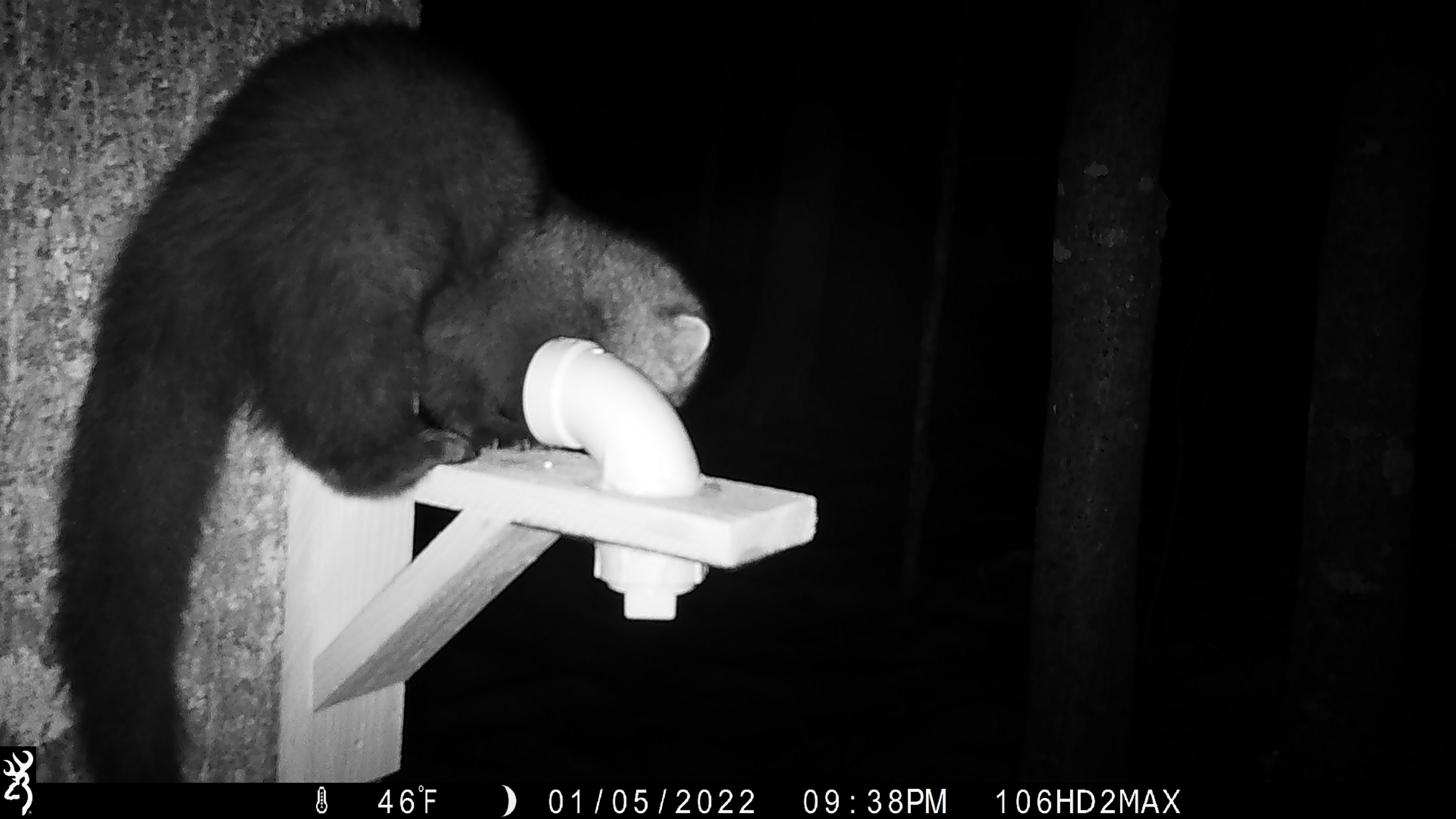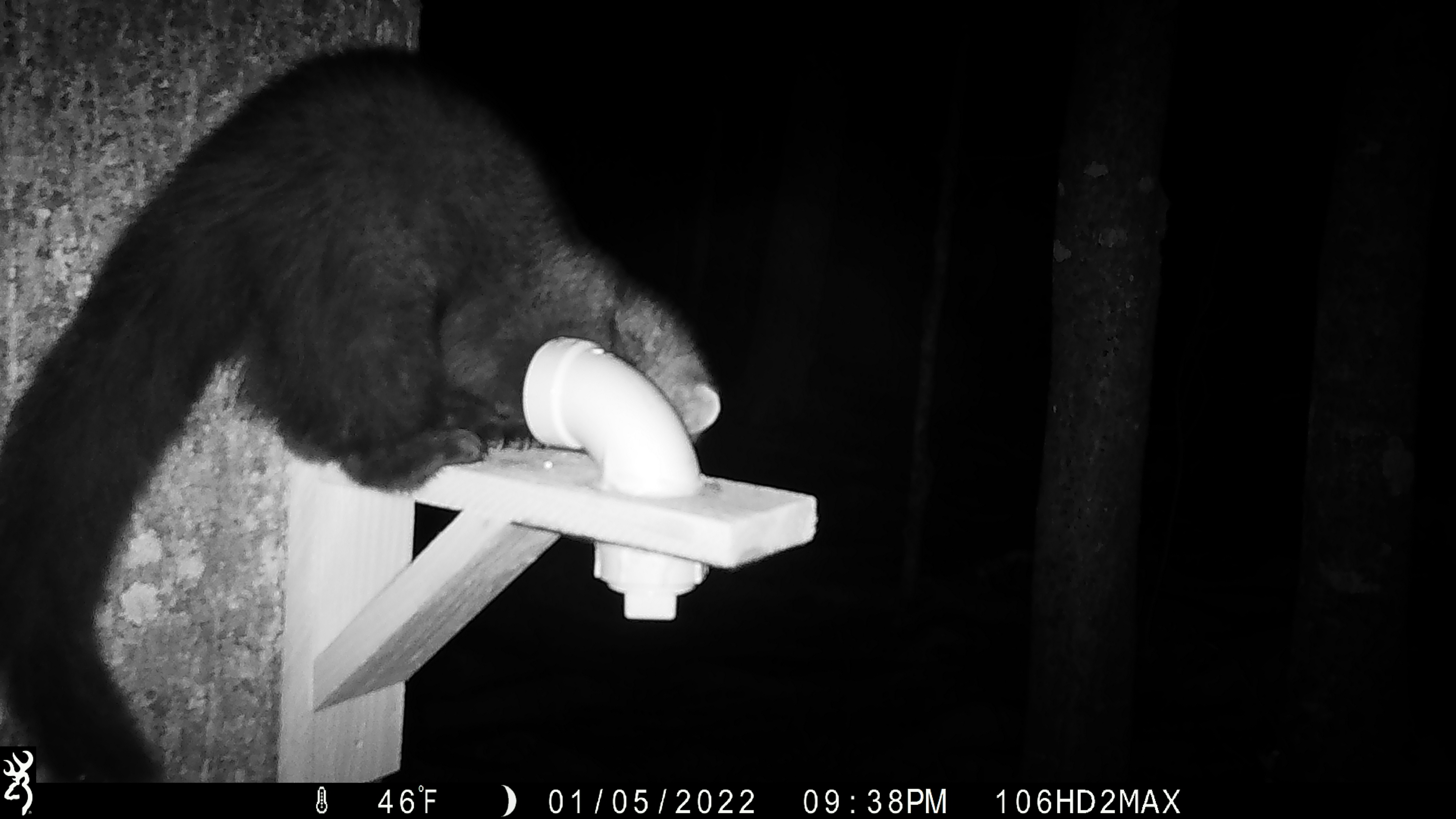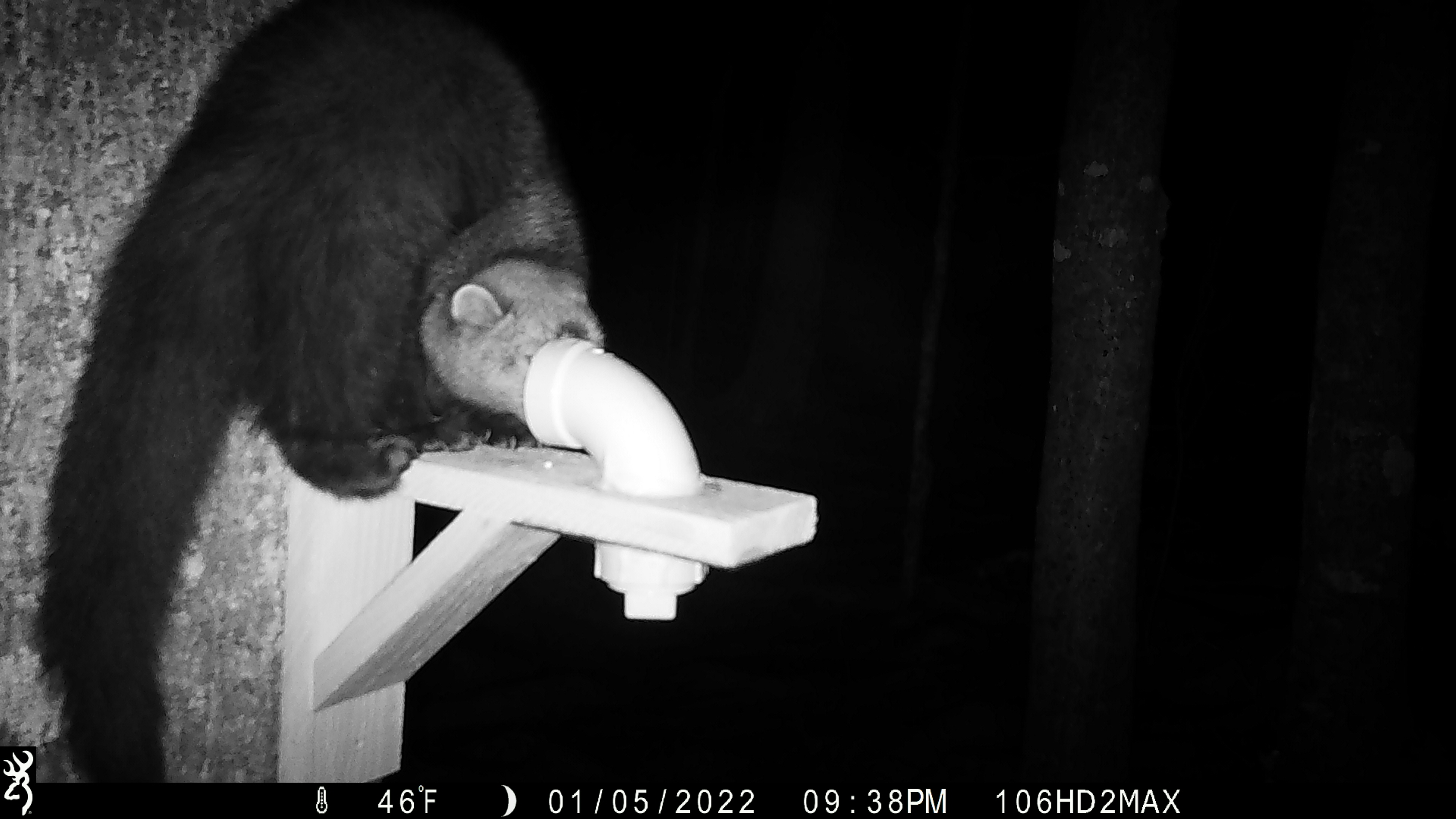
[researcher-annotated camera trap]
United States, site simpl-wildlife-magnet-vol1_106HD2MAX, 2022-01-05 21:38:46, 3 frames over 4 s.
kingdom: Animalia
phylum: Chordata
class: Mammalia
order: Carnivora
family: Mustelidae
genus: Pekania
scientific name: Pekania pennanti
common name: fisher